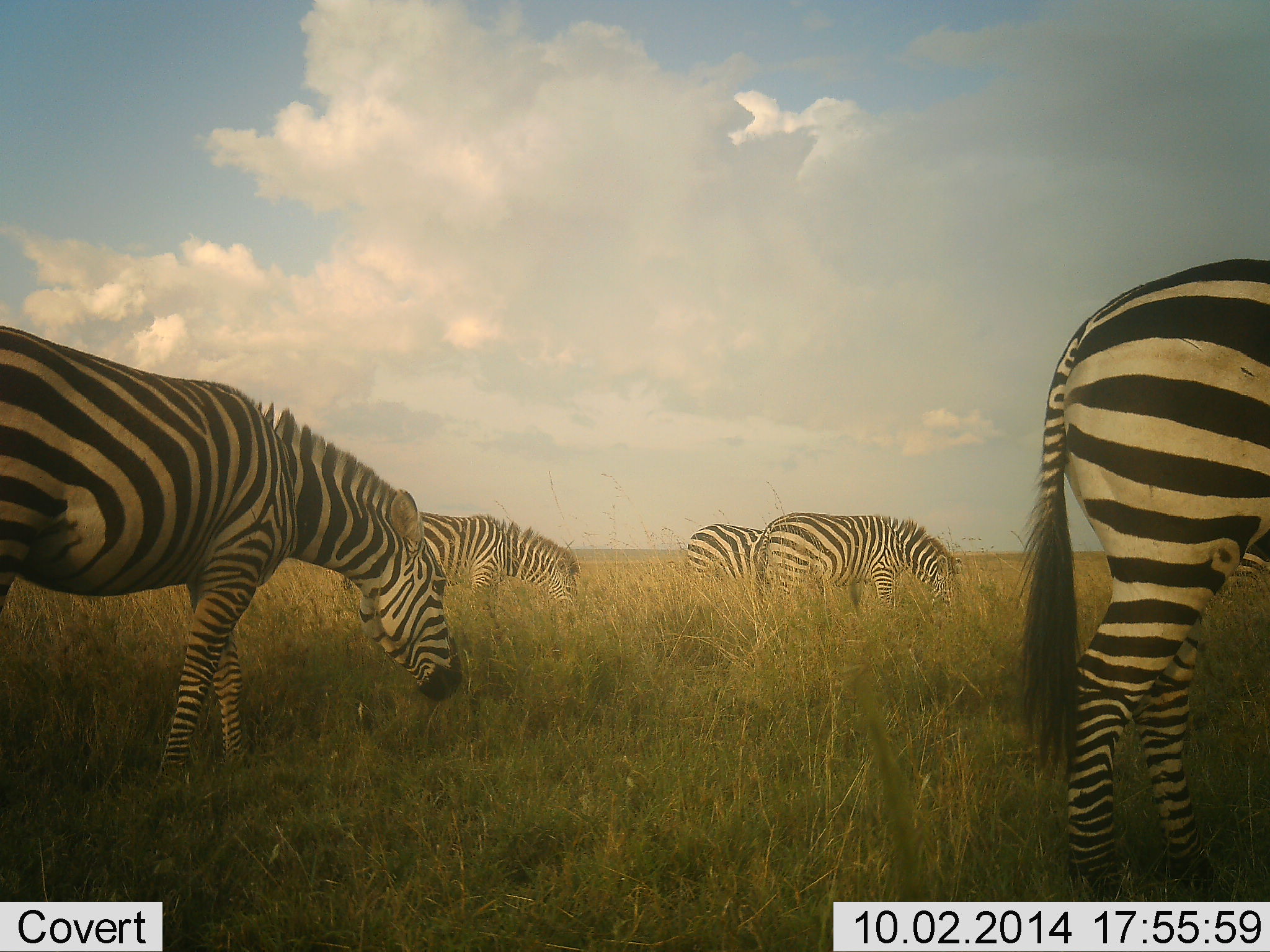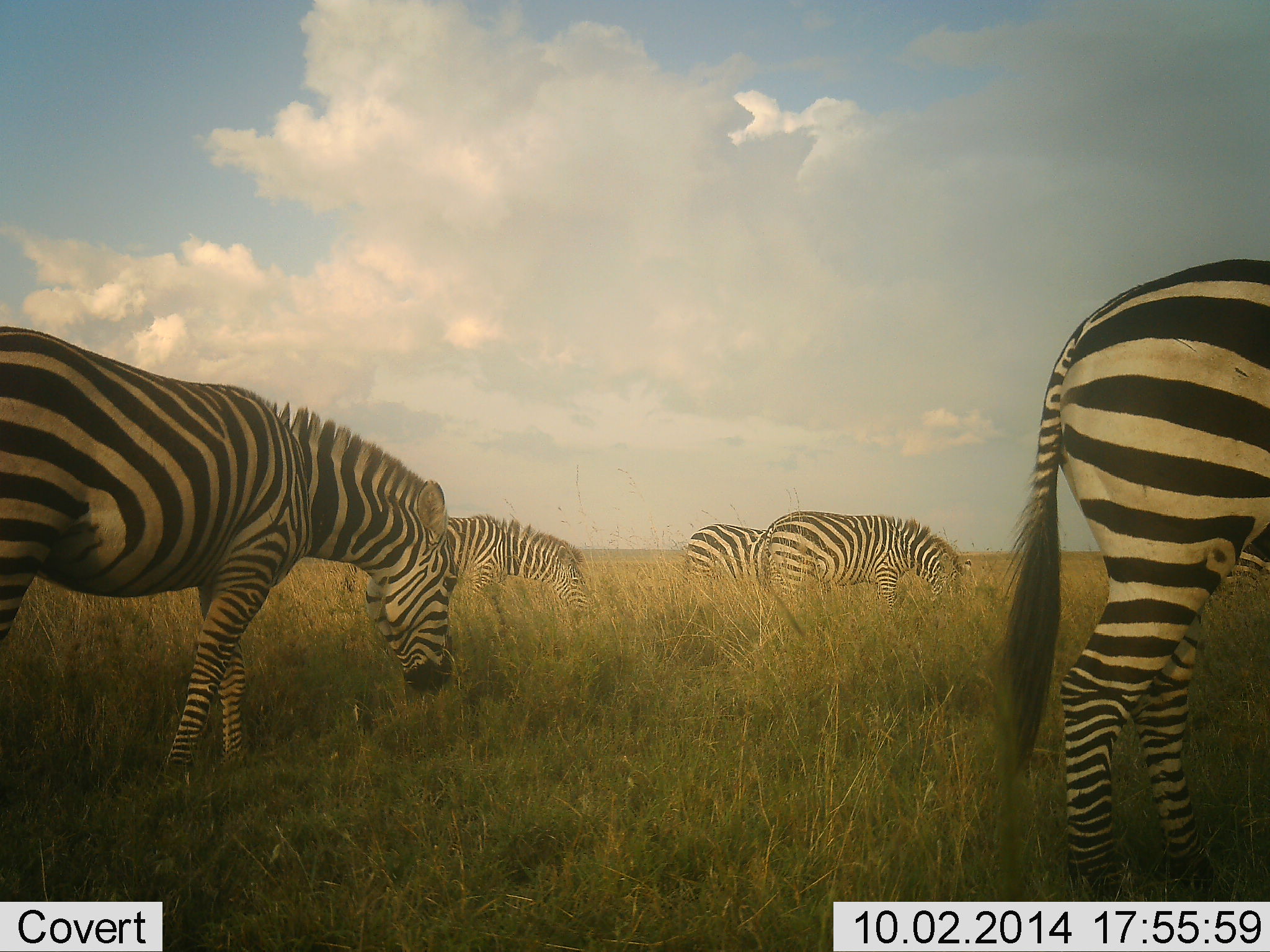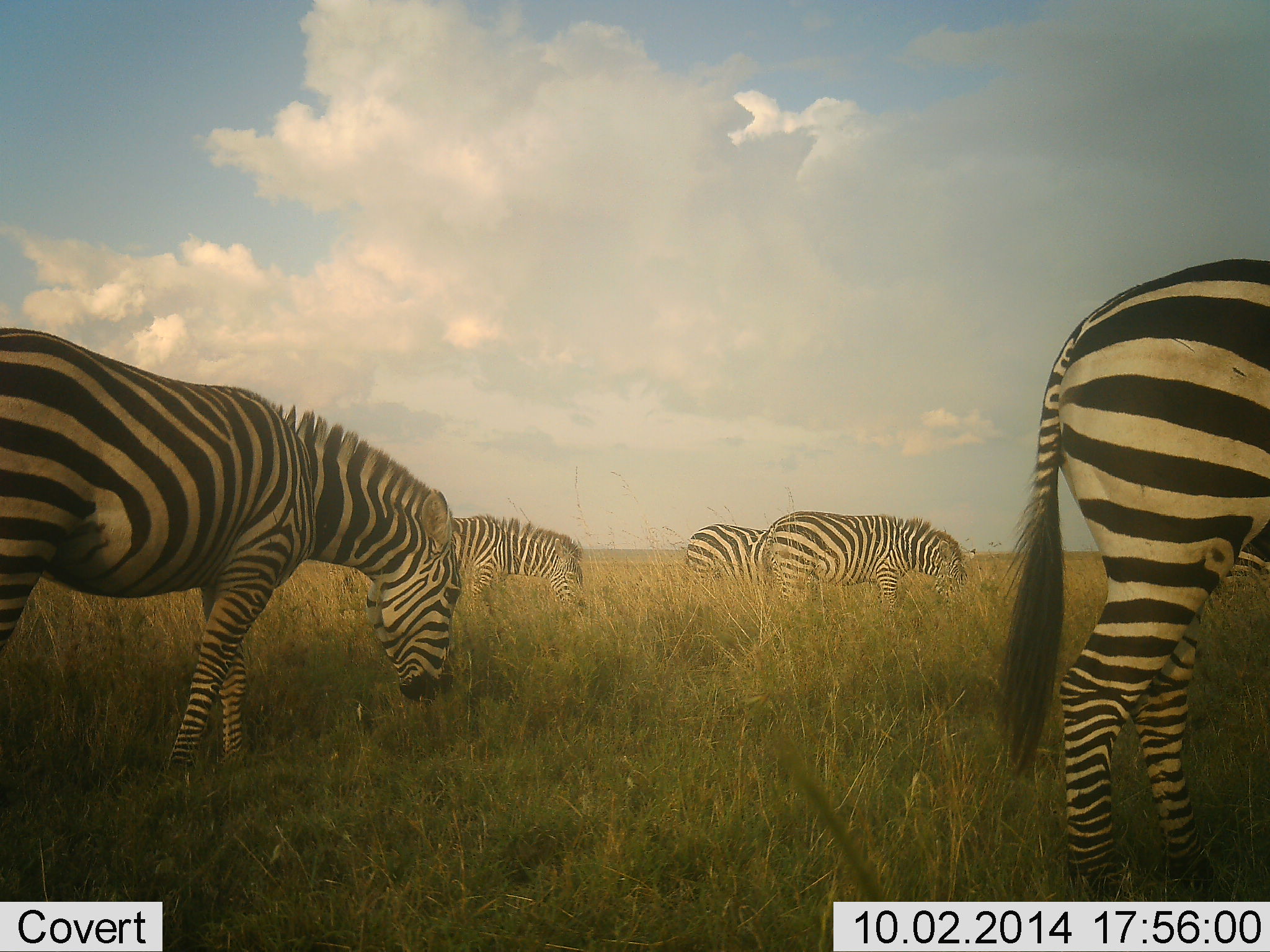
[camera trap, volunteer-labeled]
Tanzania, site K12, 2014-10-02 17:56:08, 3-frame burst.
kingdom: Animalia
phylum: Chordata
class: Mammalia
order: Perissodactyla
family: Equidae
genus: Equus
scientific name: Equus quagga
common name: plains zebra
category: zebra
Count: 5.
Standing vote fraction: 30%.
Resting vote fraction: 10%.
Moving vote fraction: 0%.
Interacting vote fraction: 0%.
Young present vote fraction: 0%.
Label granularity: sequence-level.